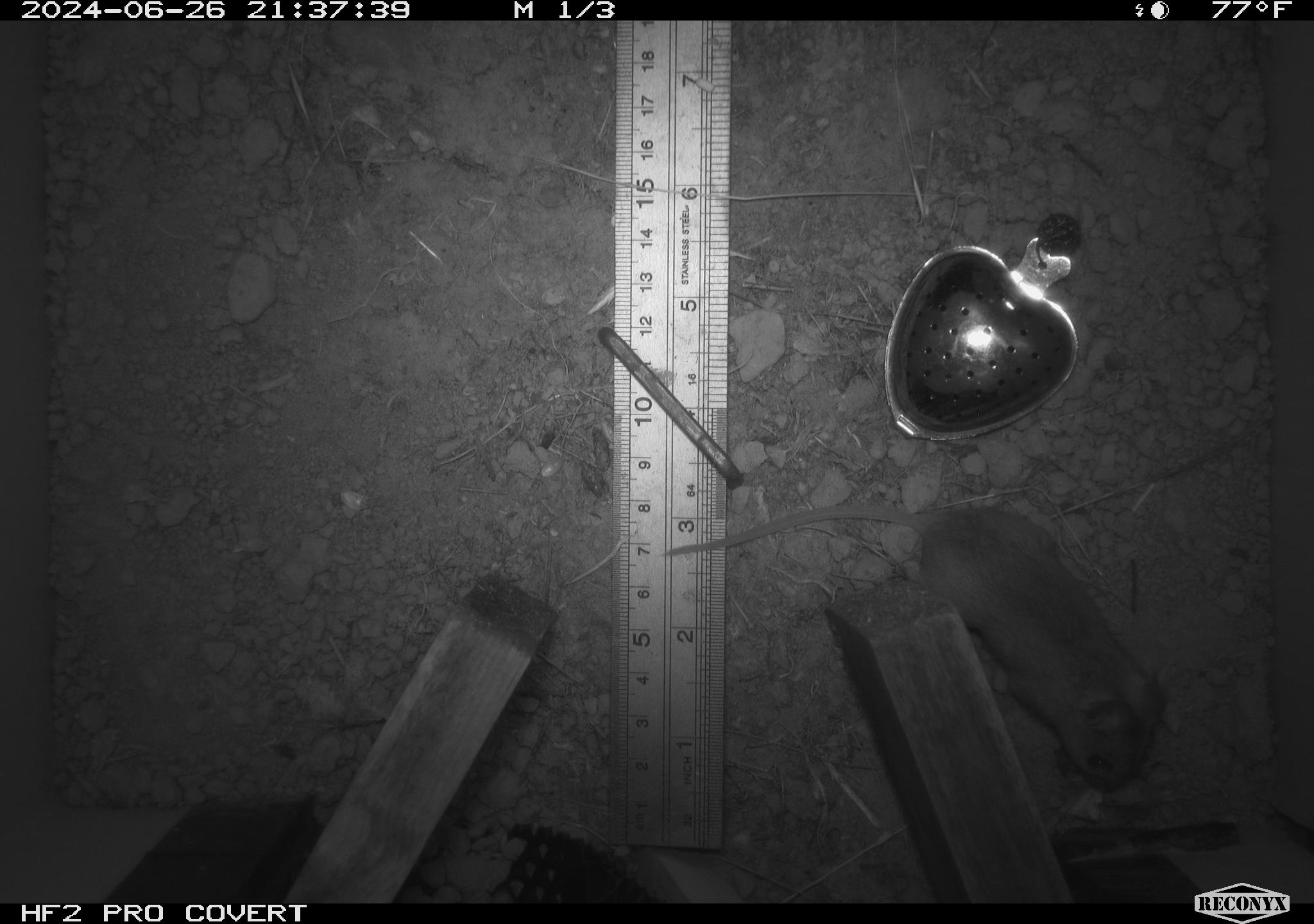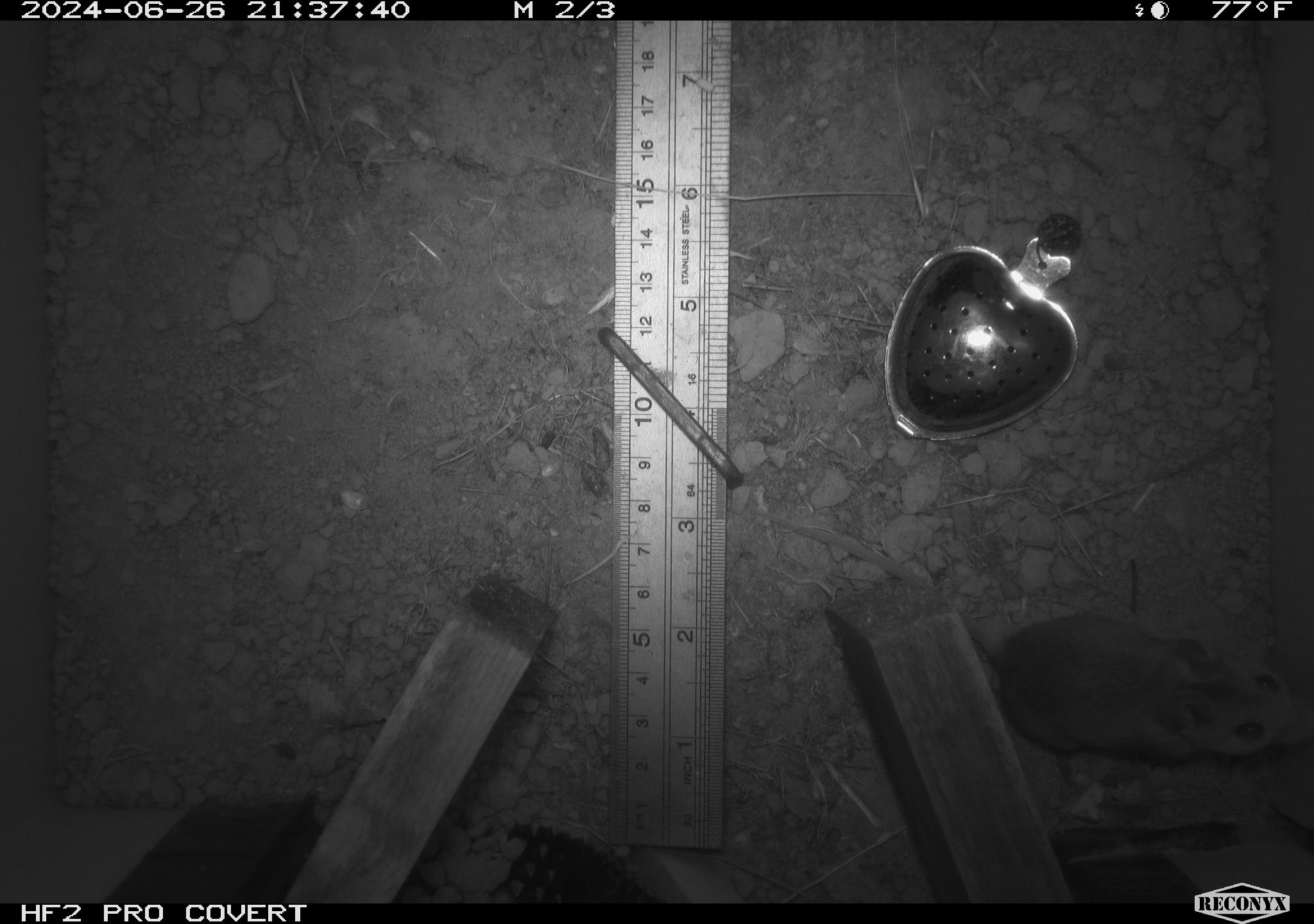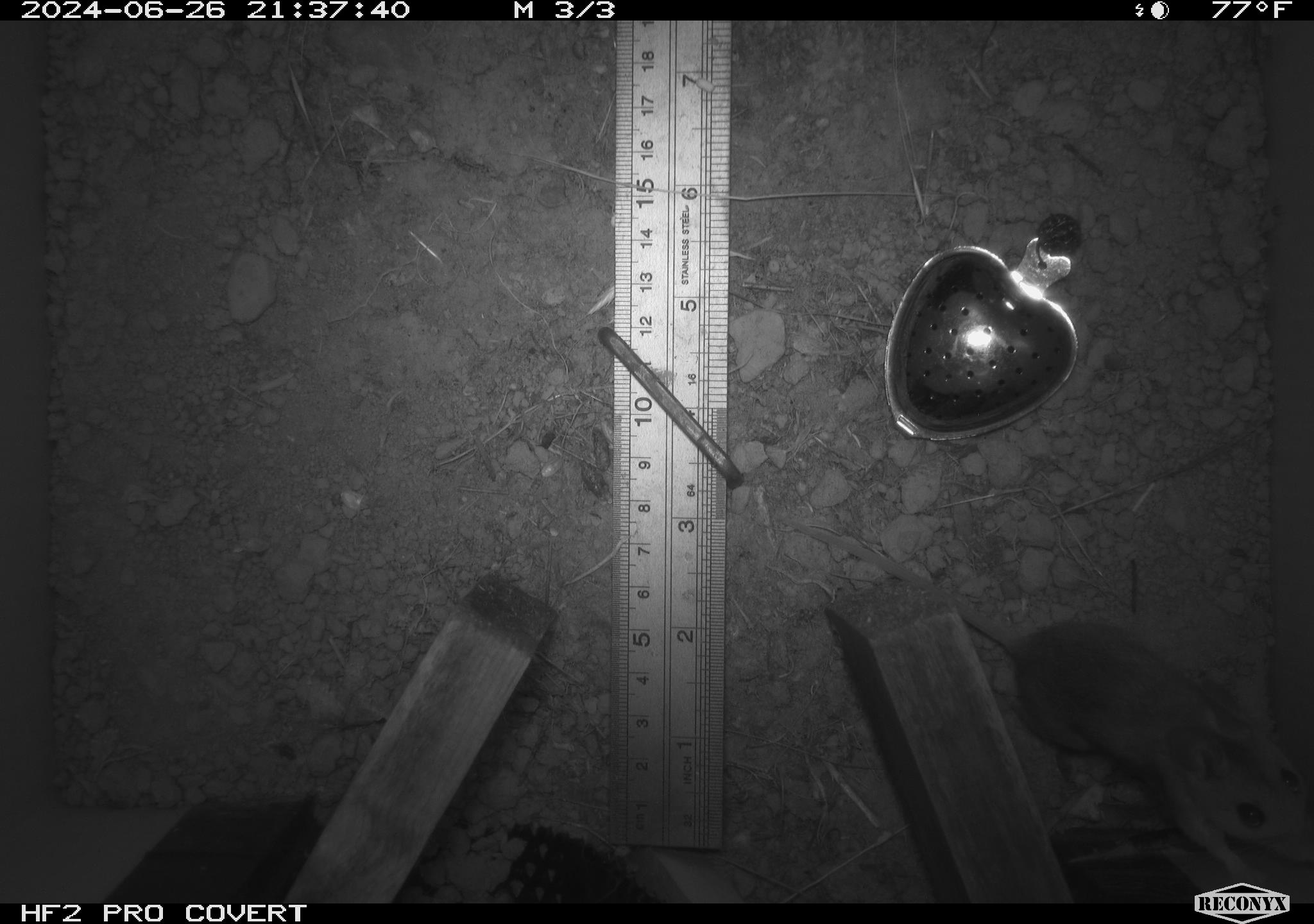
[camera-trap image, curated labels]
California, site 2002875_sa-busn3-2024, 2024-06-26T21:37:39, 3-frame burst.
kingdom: Animalia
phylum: Chordata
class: Mammalia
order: Rodentia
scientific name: Rodentia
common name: mouse species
Mouse species (Rodentia).